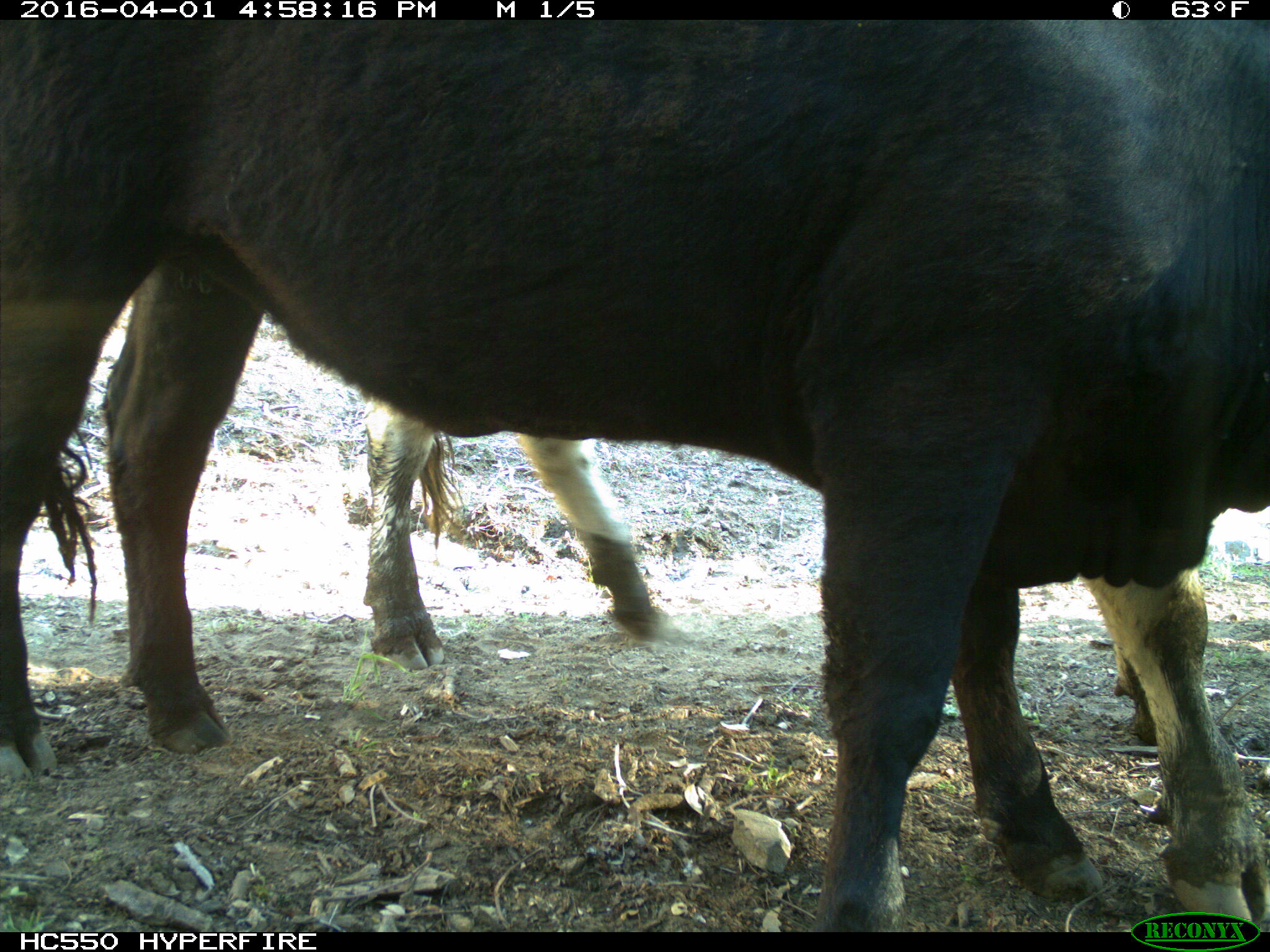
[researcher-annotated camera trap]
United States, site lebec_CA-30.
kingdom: Animalia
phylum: Chordata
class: Mammalia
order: Artiodactyla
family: Bovidae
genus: Bos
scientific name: Bos taurus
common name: domestic cow